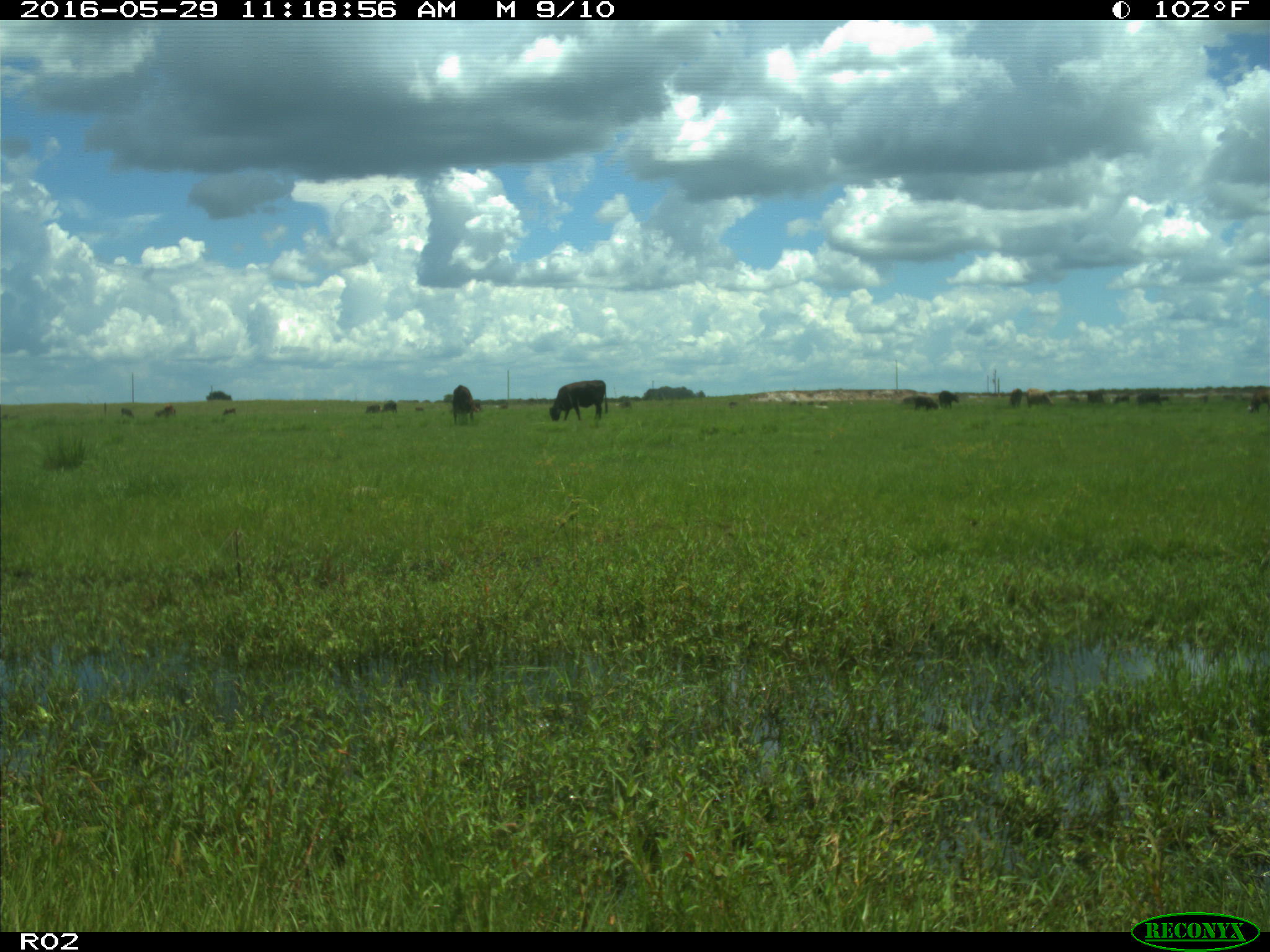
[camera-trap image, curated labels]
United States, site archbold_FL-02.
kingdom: Animalia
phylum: Chordata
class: Mammalia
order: Artiodactyla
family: Bovidae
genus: Bos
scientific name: Bos taurus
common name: domestic cow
Bos taurus (domestic cow).